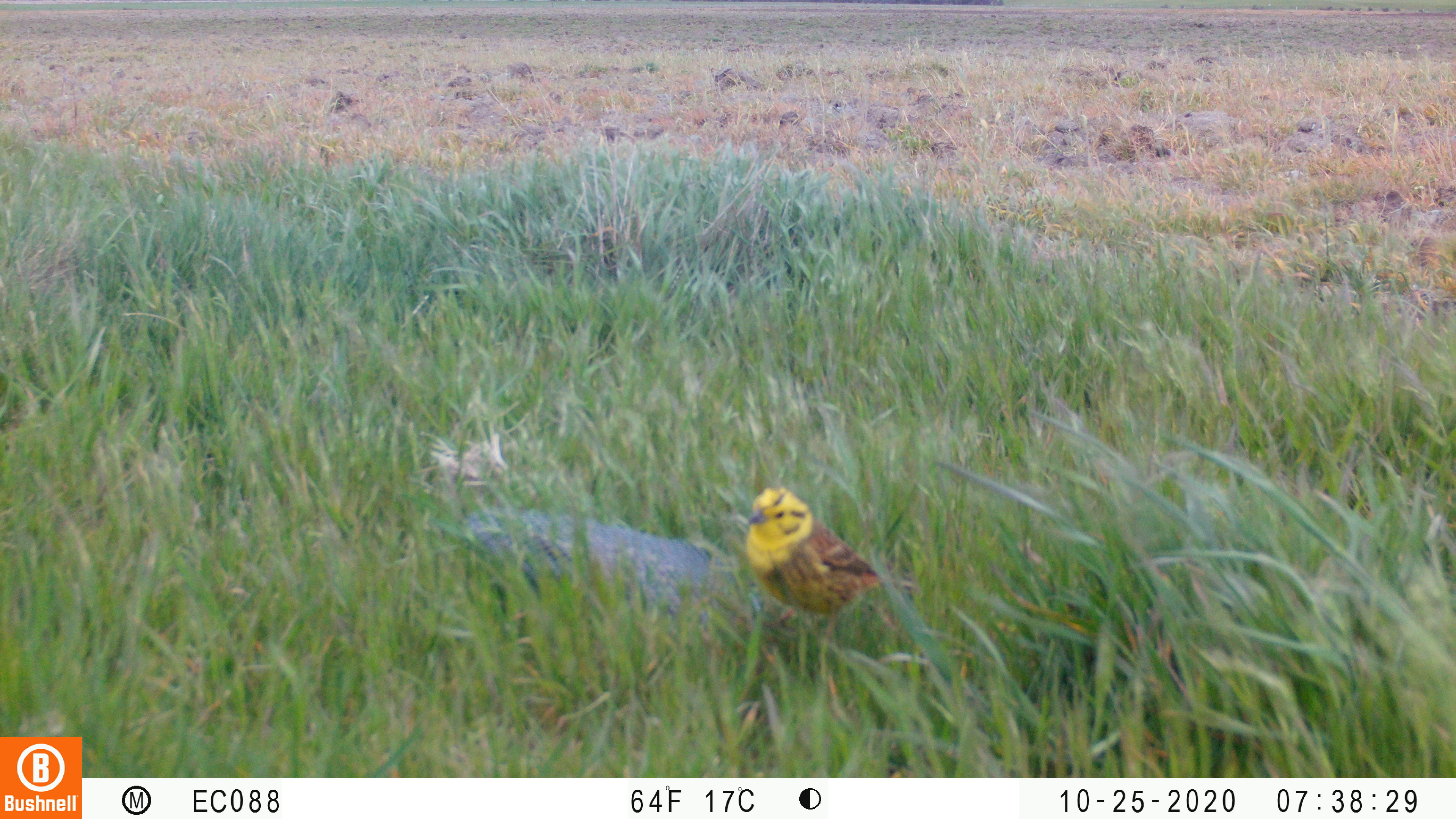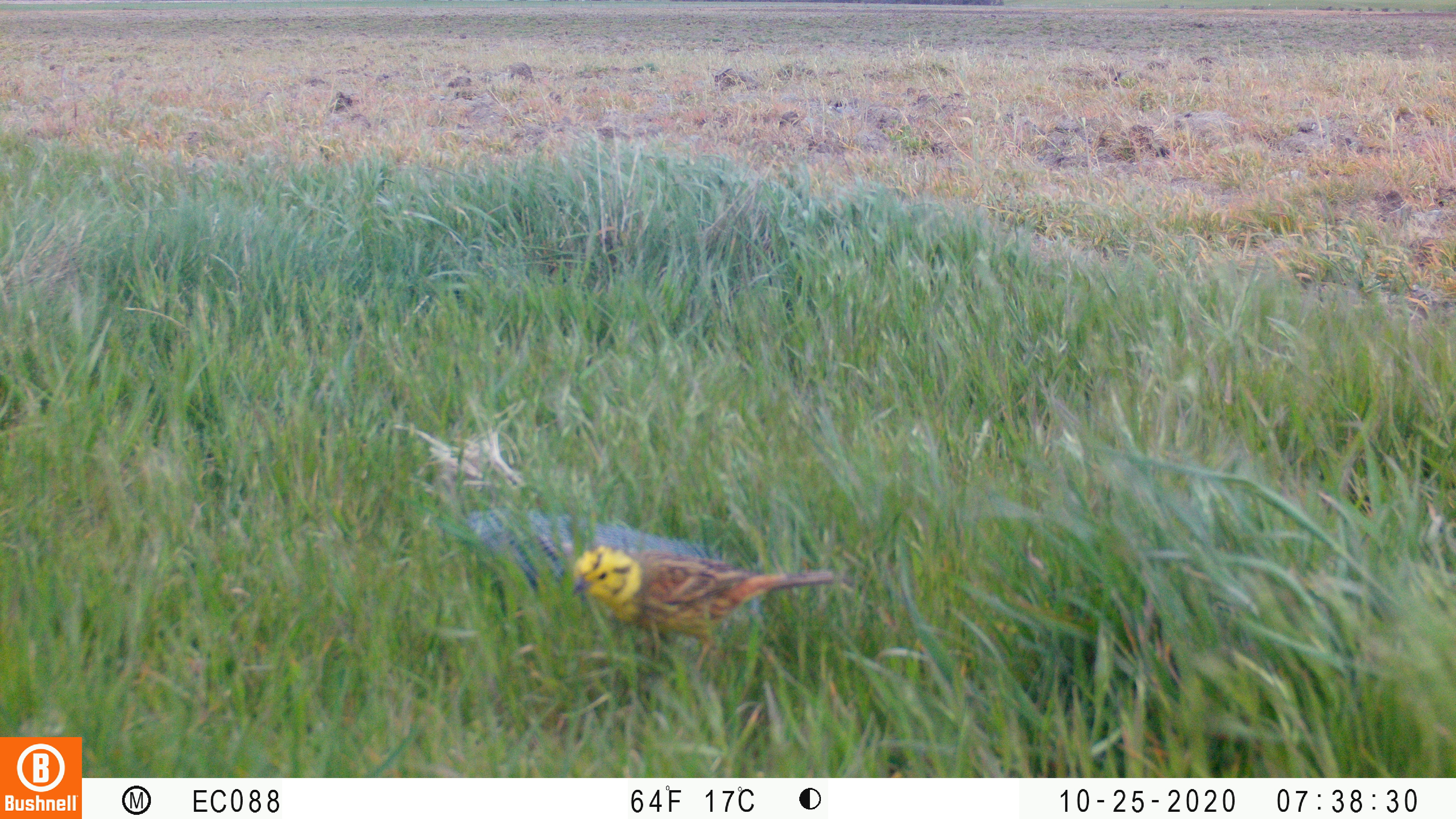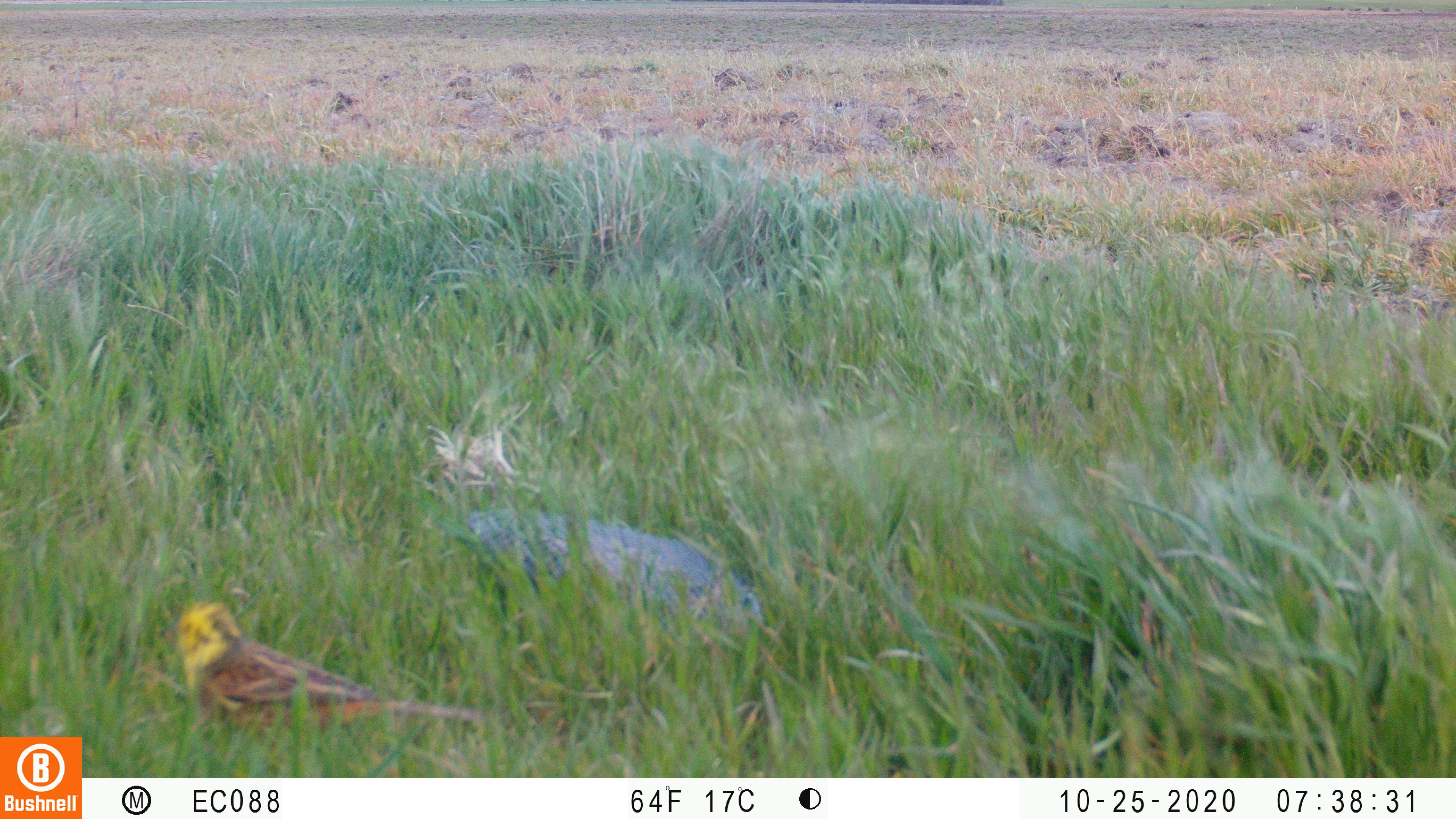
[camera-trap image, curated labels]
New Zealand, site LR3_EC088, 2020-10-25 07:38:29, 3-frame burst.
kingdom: Animalia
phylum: Chordata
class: Aves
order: Passeriformes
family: Emberizidae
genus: Emberiza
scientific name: Emberiza citrinella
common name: yellowhammer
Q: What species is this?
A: Yellowhammer (Emberiza citrinella).